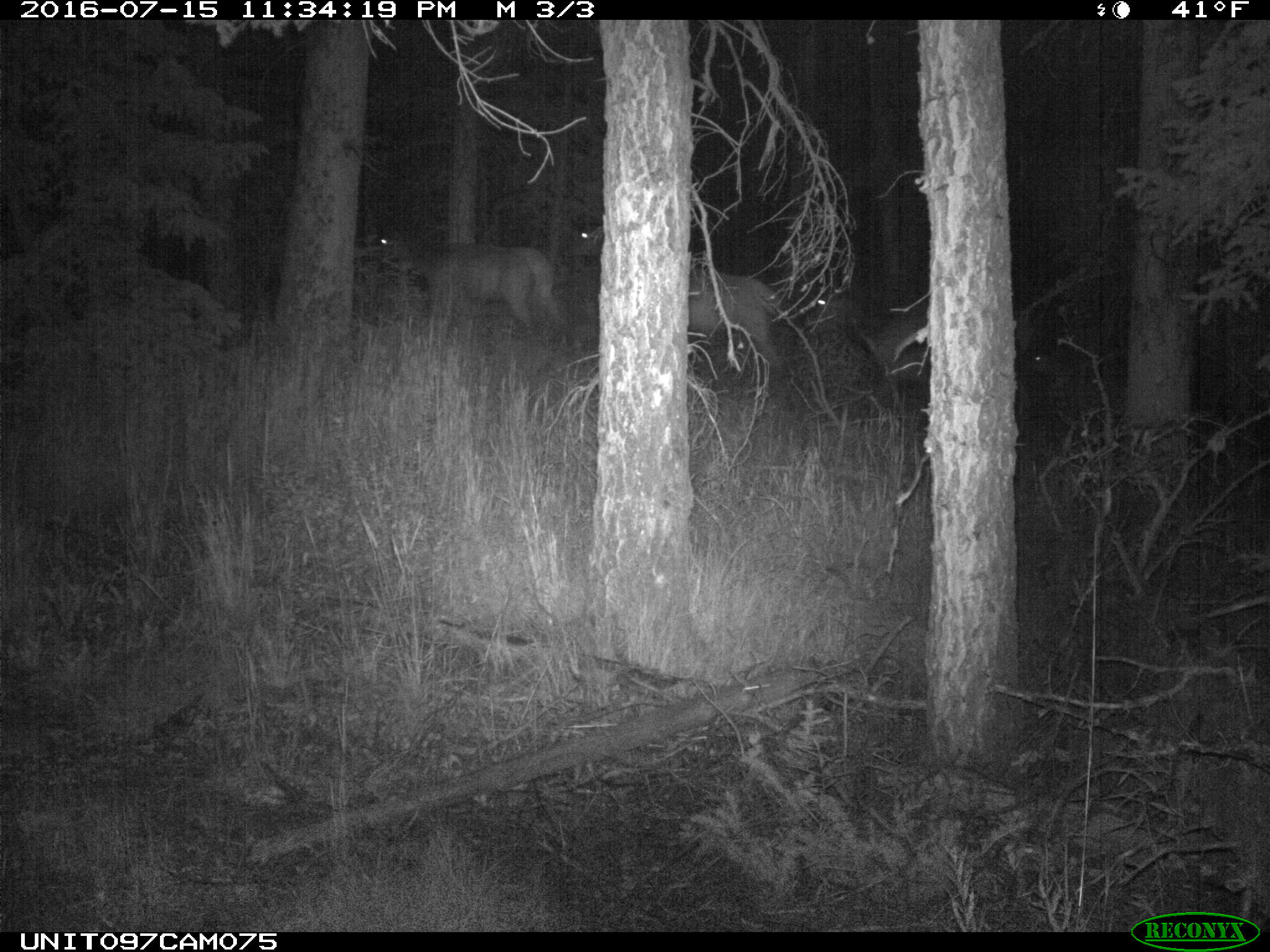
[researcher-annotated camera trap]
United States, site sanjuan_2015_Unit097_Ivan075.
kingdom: Animalia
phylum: Chordata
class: Mammalia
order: Artiodactyla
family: Cervidae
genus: Cervus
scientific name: Cervus elaphus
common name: red deer